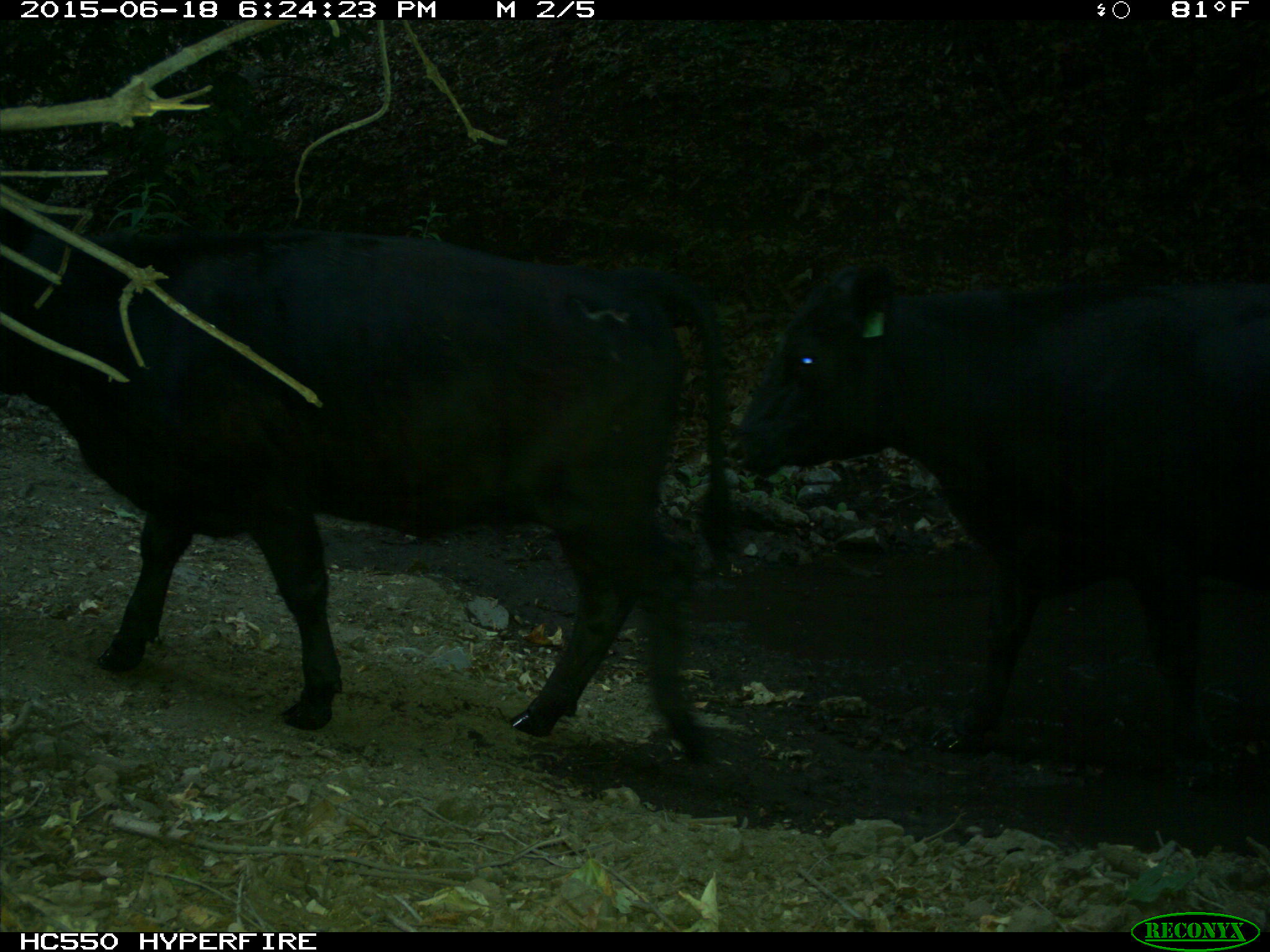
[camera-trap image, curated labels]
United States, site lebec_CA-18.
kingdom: Animalia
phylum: Chordata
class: Mammalia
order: Artiodactyla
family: Bovidae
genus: Bos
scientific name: Bos taurus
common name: domestic cow